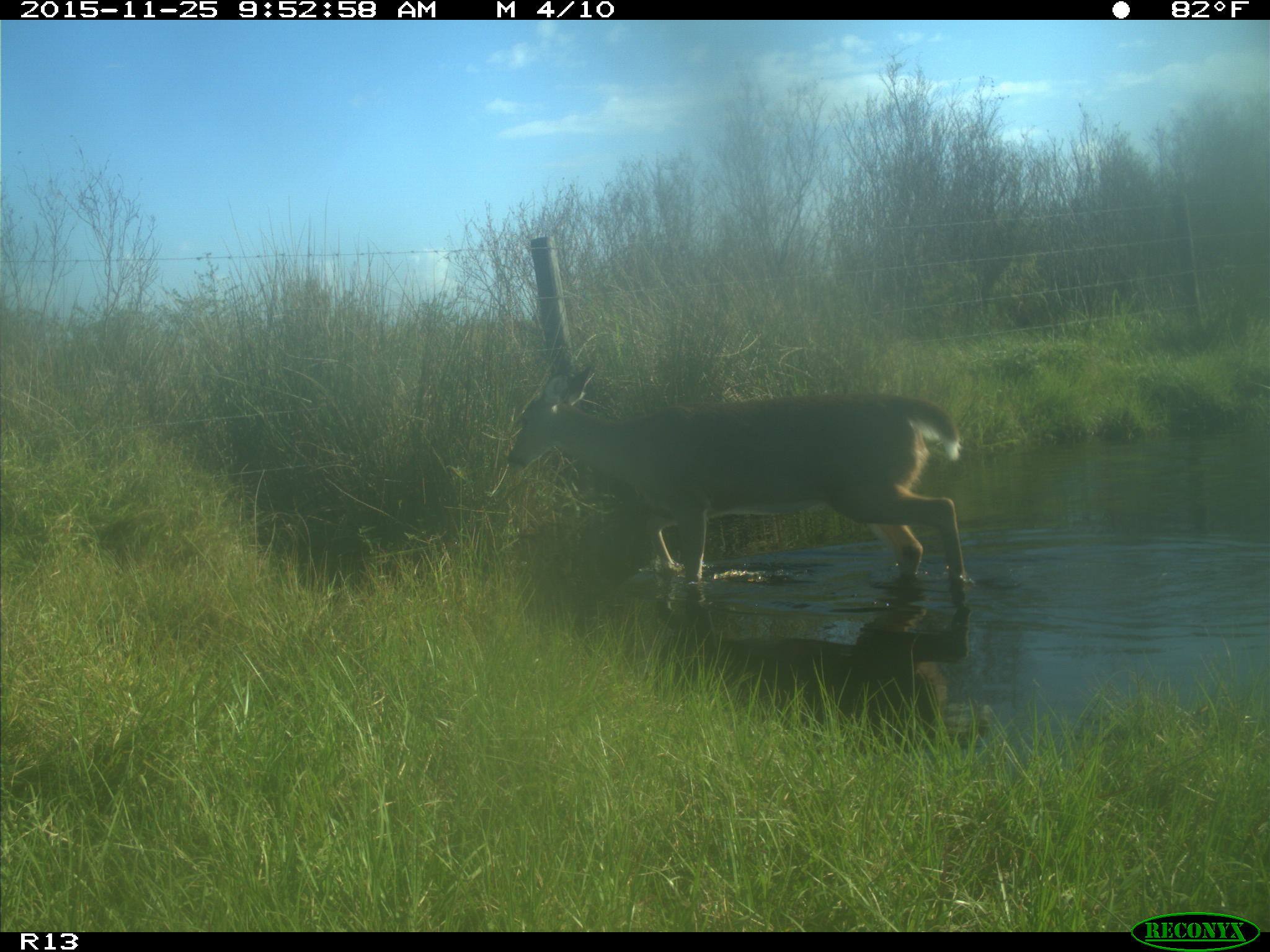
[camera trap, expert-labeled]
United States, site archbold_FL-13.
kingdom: Animalia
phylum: Chordata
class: Mammalia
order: Artiodactyla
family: Cervidae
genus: Odocoileus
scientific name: Odocoileus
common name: deer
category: unidentified deer